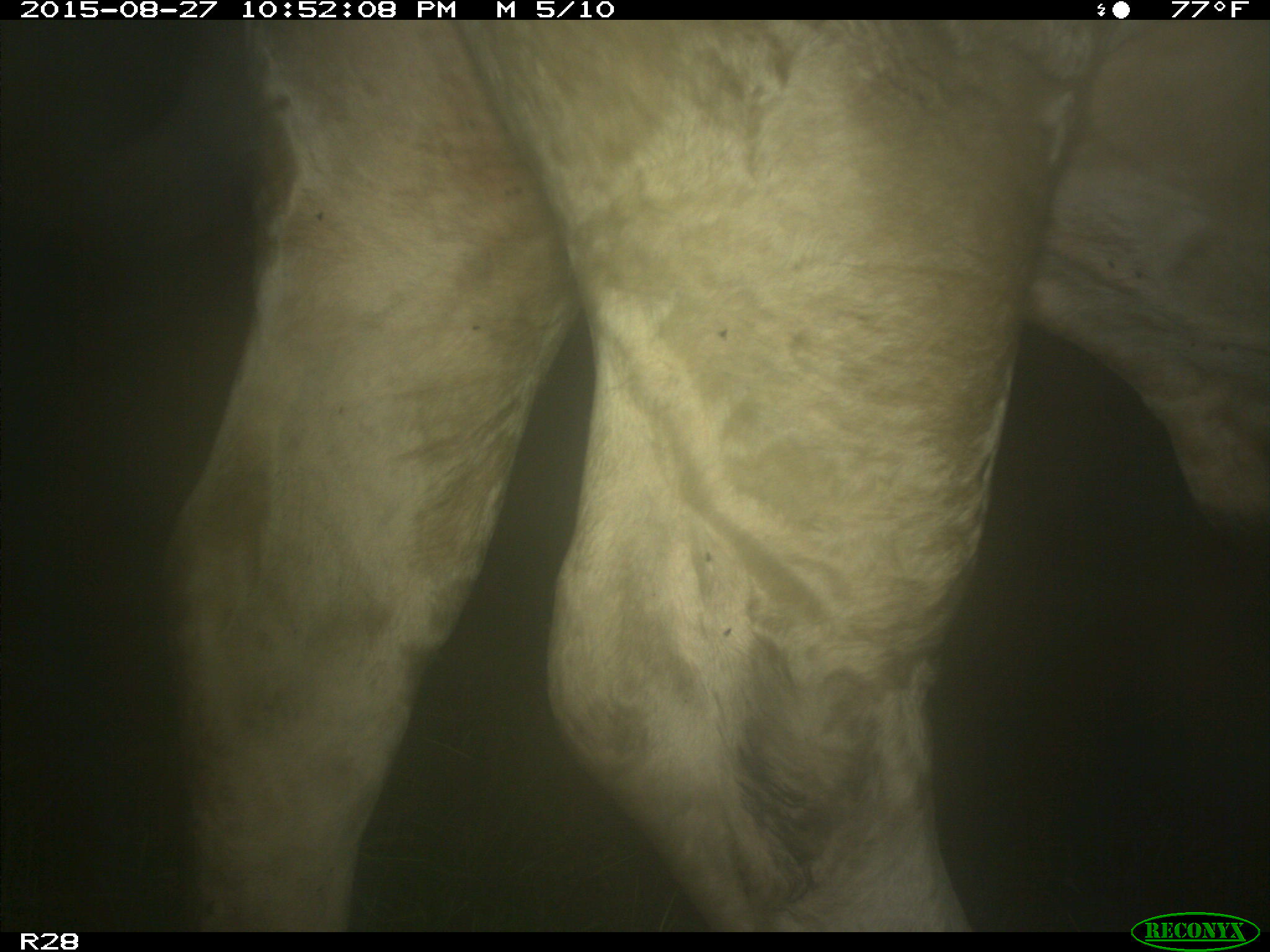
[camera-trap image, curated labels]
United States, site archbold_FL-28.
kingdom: Animalia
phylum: Chordata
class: Mammalia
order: Artiodactyla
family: Bovidae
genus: Bos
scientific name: Bos taurus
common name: domestic cow